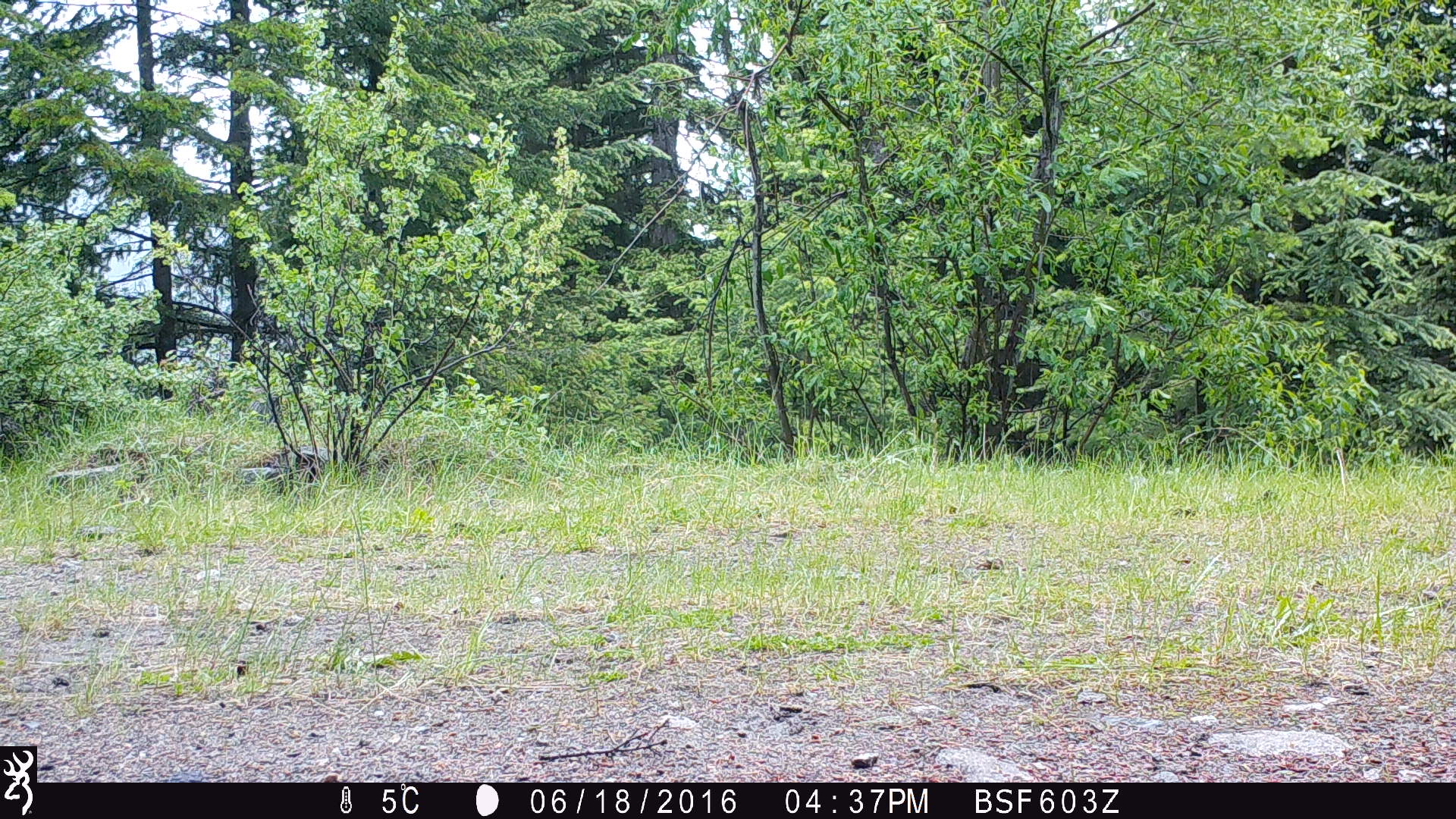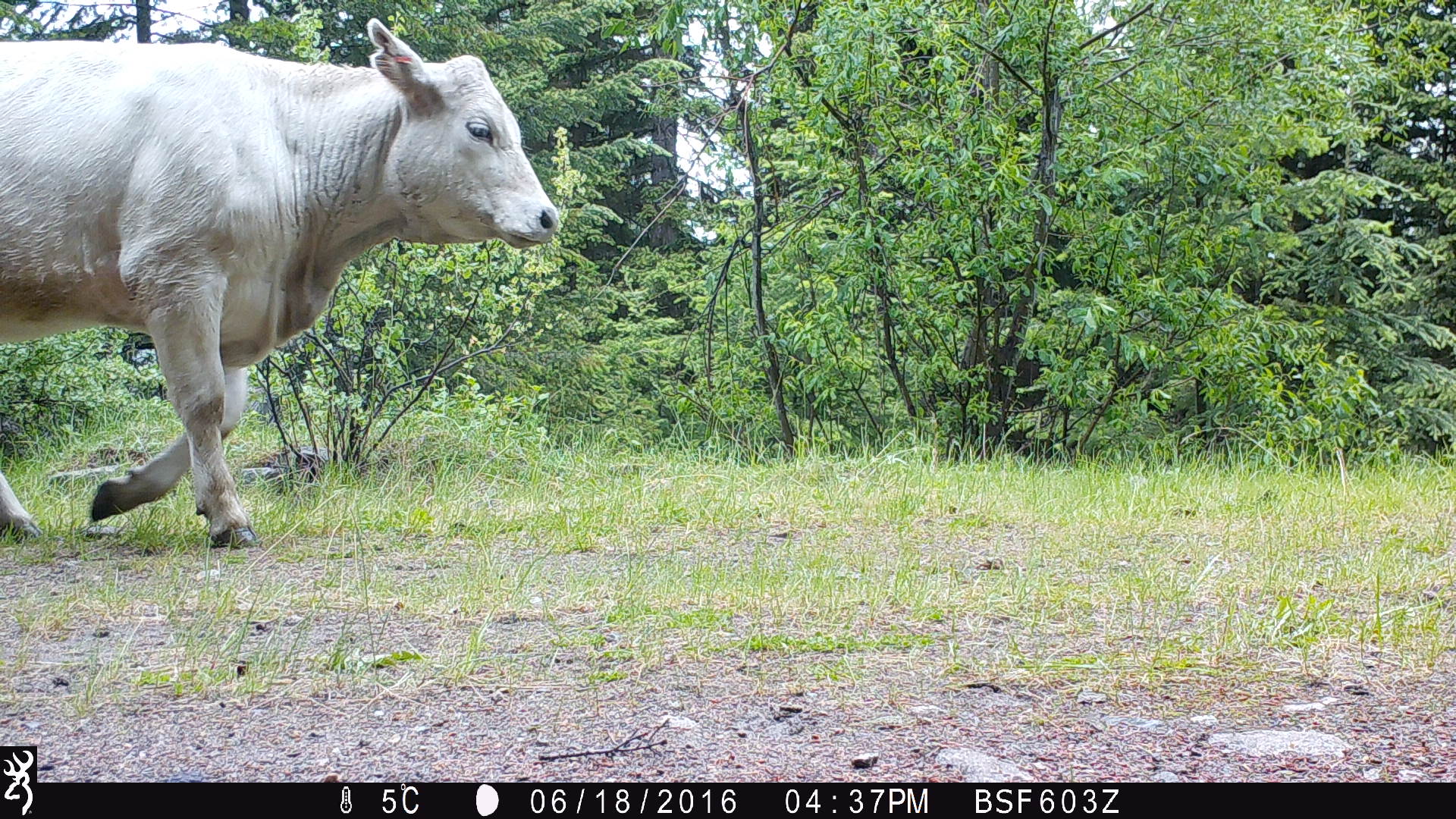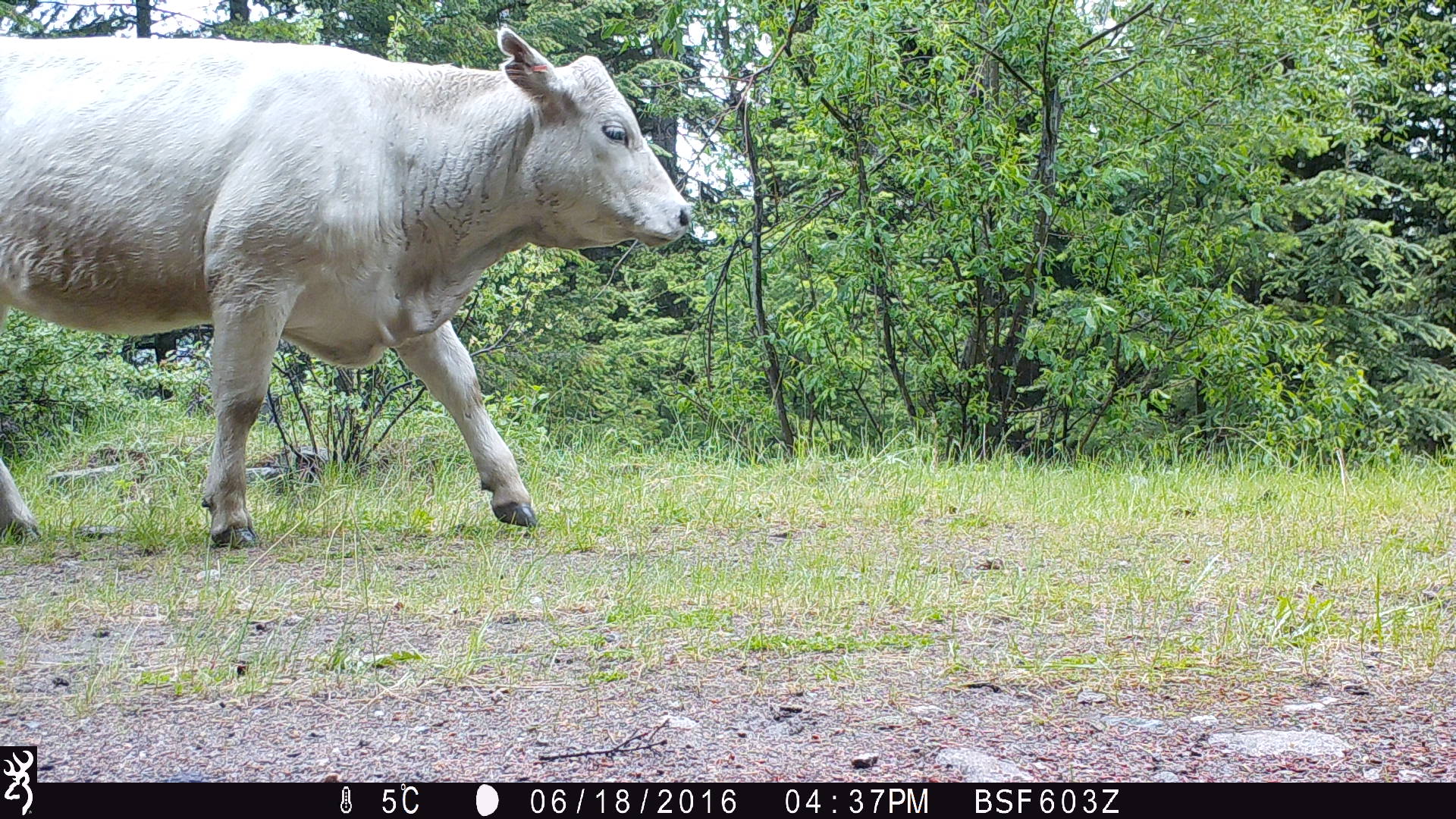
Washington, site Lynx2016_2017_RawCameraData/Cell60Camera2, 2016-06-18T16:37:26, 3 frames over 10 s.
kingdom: Animalia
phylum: Chordata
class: Mammalia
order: Artiodactyla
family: Bovidae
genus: Bos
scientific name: Bos taurus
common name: domestic cattle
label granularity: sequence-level